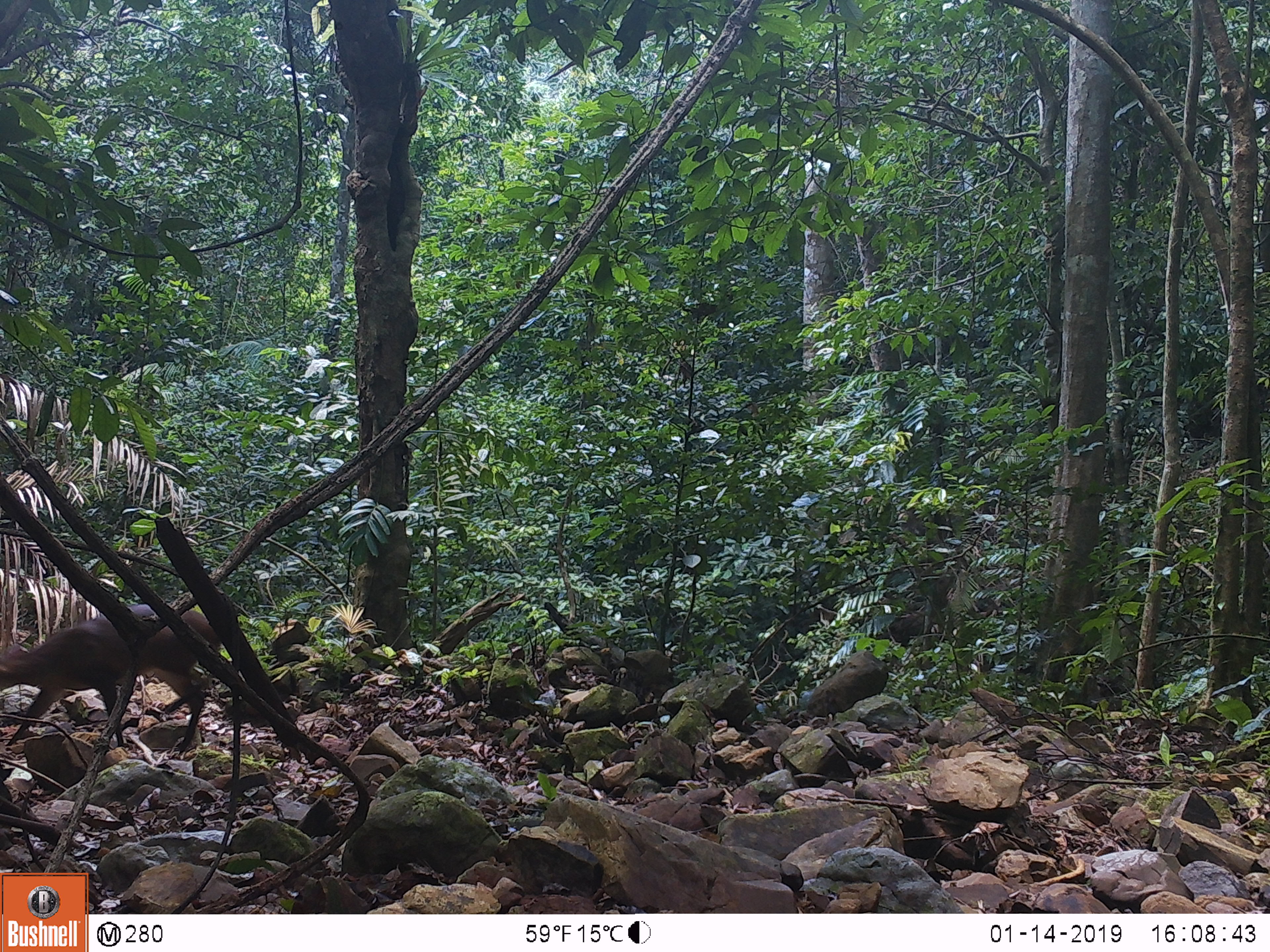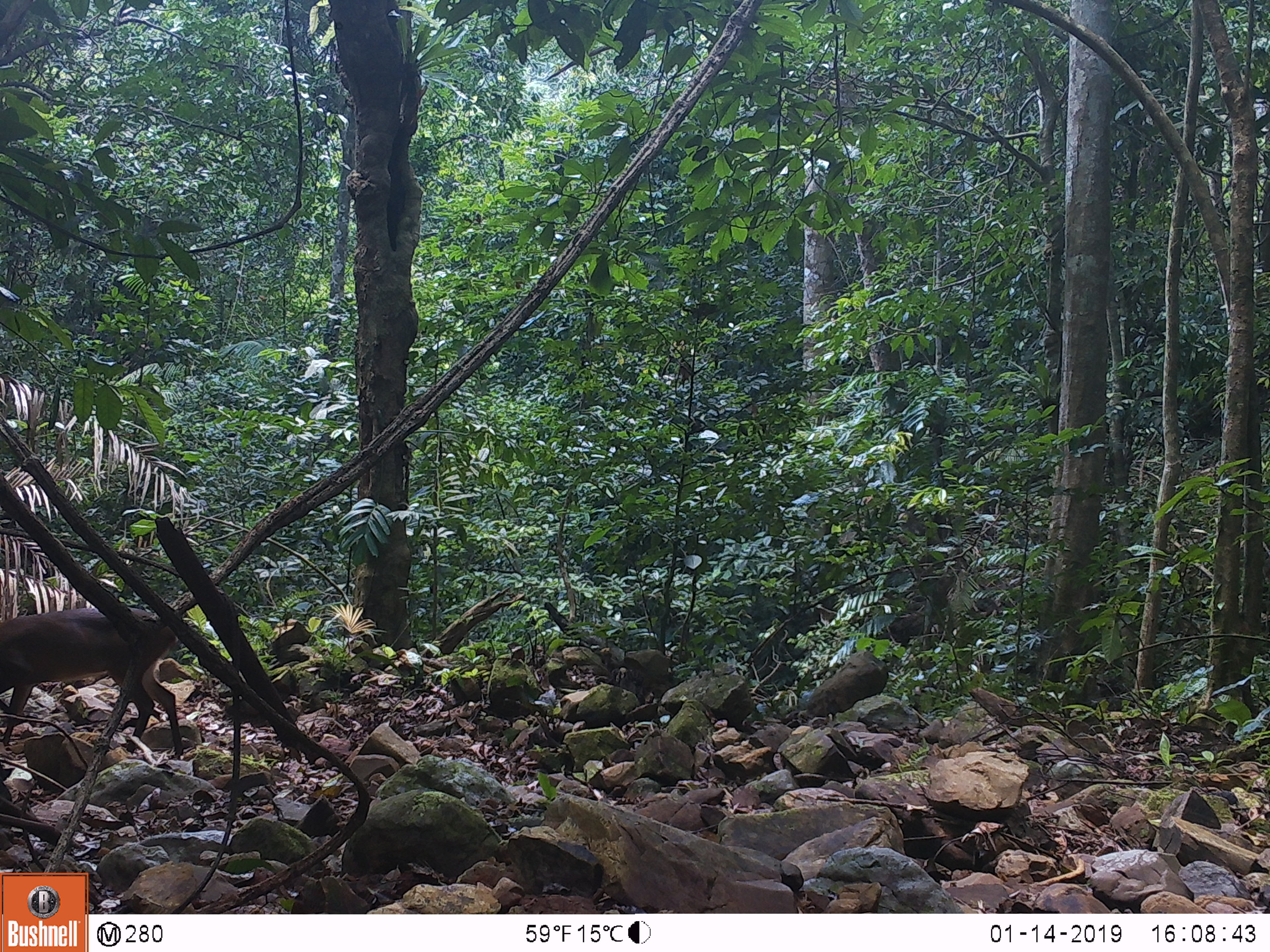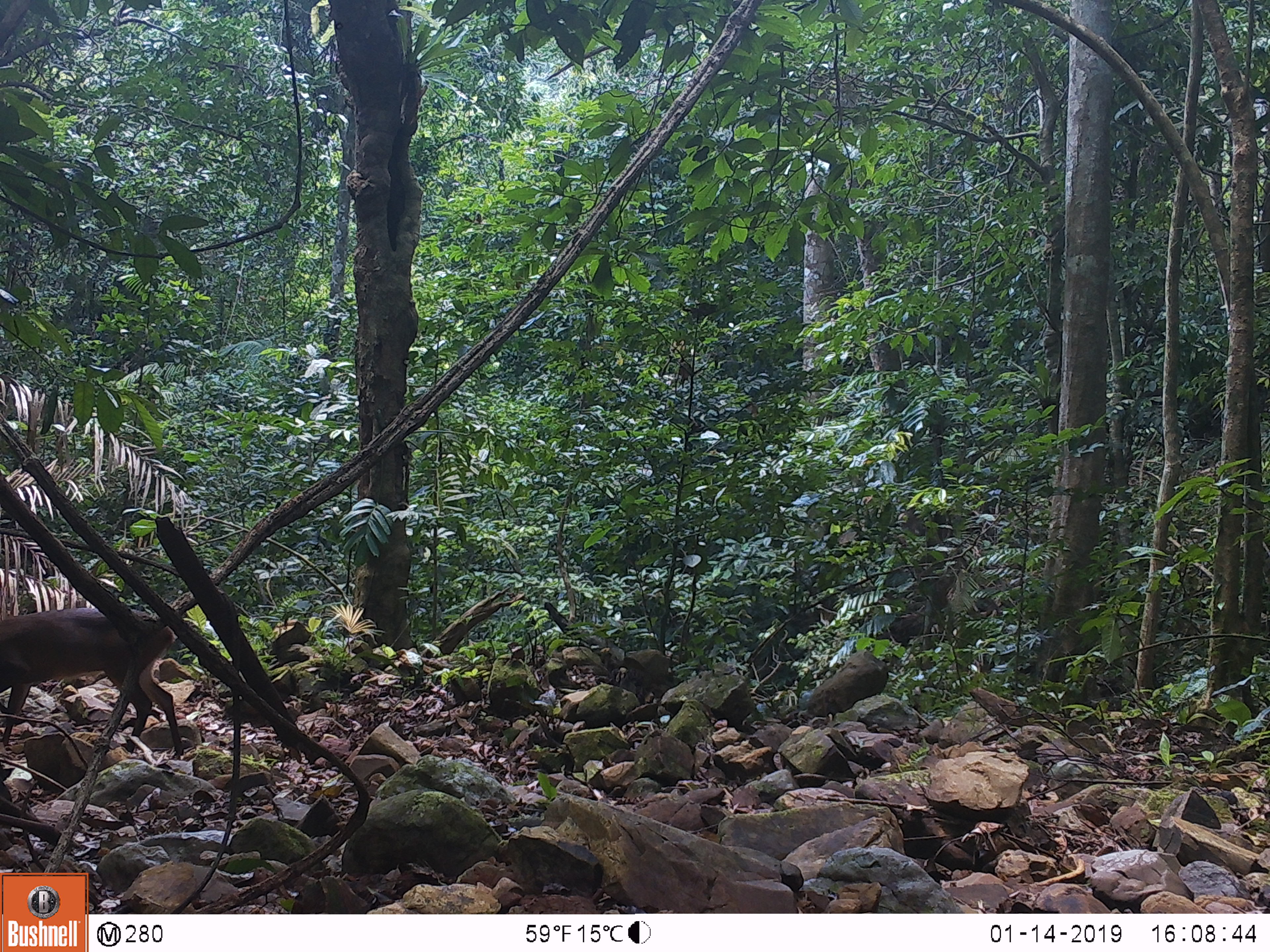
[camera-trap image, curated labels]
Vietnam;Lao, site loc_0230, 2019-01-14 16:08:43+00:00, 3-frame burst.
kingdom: Animalia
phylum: Chordata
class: Mammalia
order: Artiodactyla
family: Cervidae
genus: Muntiacus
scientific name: Muntiacus vuquangensis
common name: large-antlered muntjac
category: large antlered muntjac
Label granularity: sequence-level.